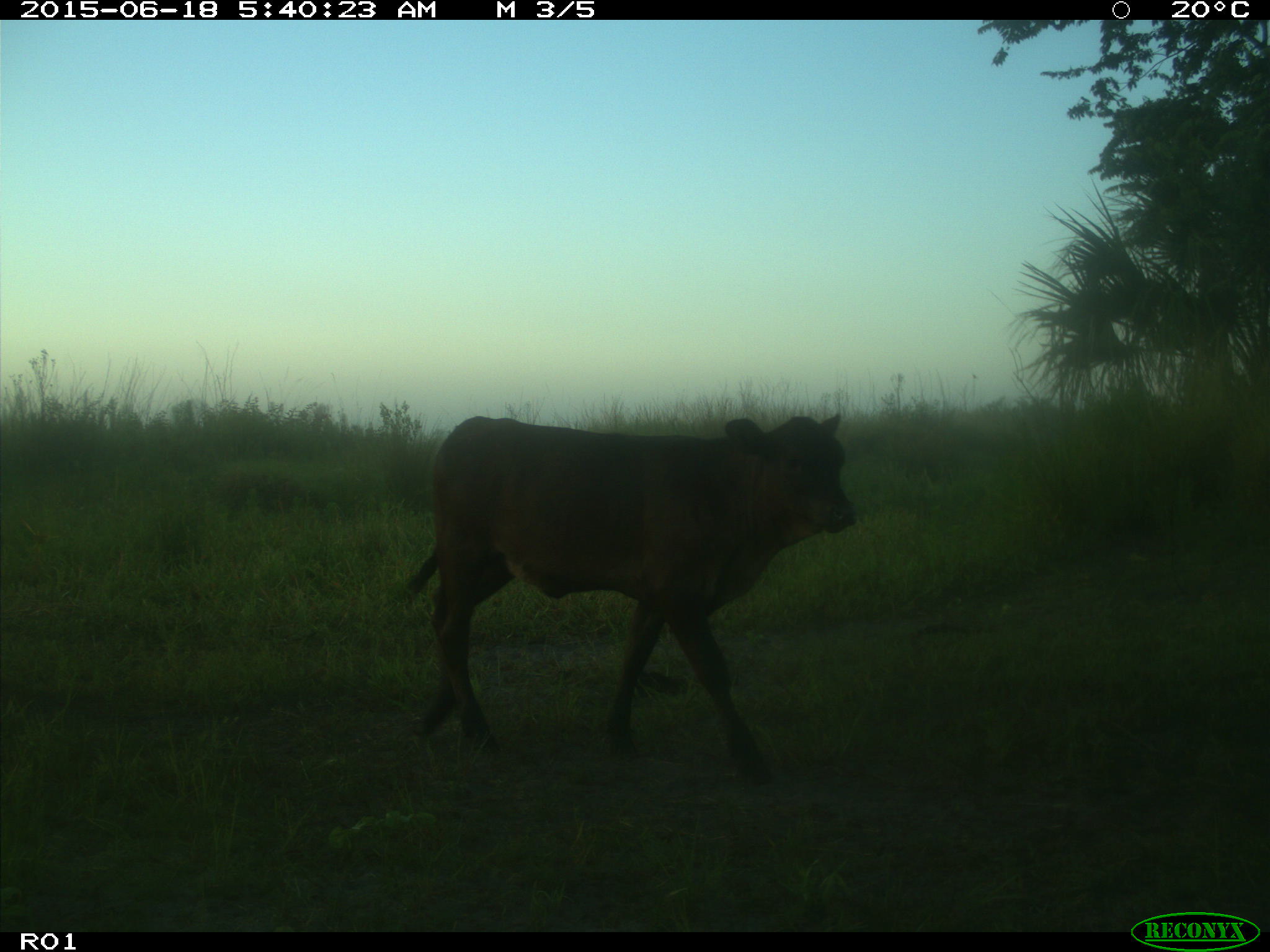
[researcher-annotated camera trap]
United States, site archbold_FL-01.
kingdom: Animalia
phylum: Chordata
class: Mammalia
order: Artiodactyla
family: Bovidae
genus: Bos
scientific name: Bos taurus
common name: domestic cow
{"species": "Bos taurus (domestic cow)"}